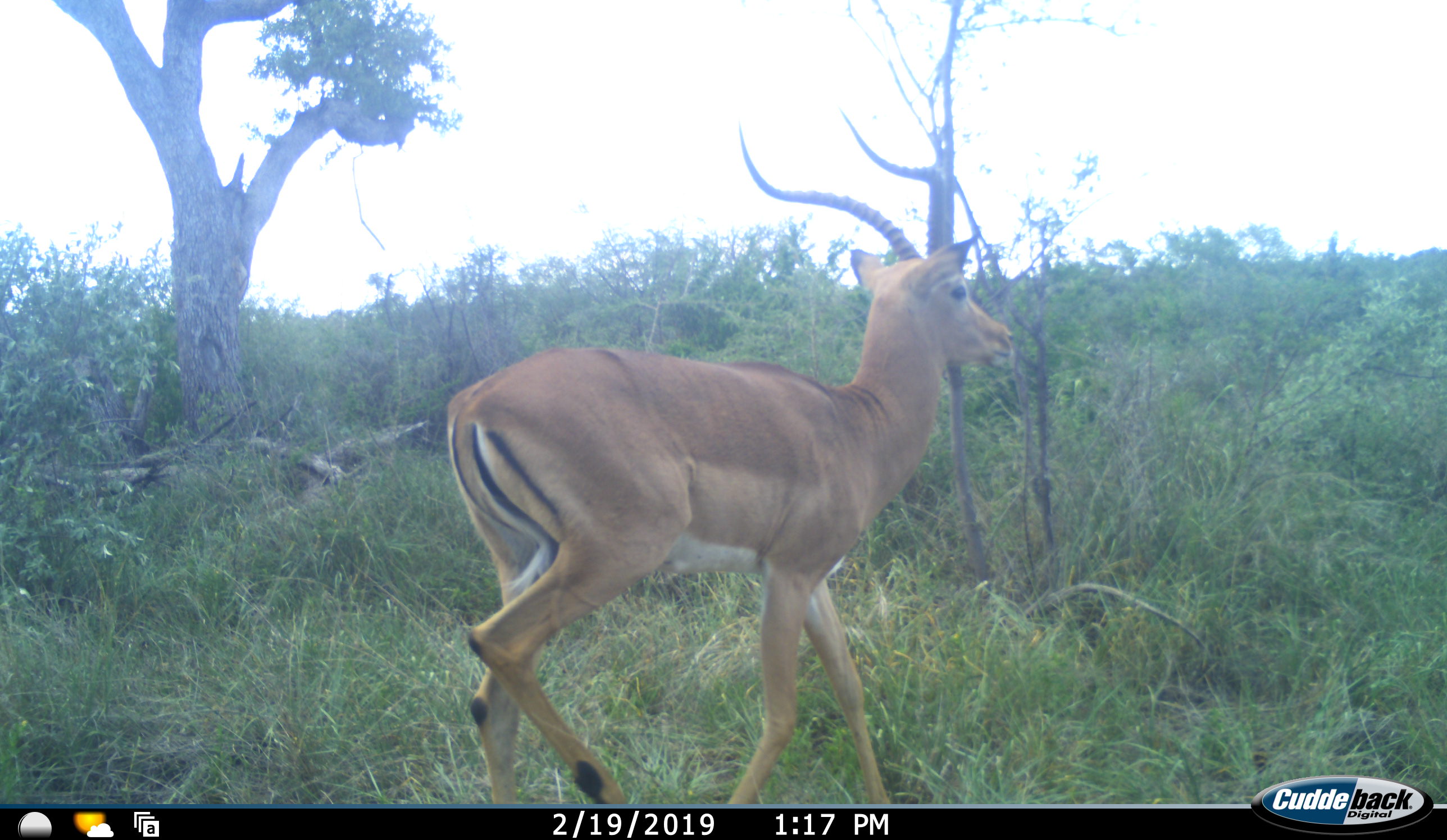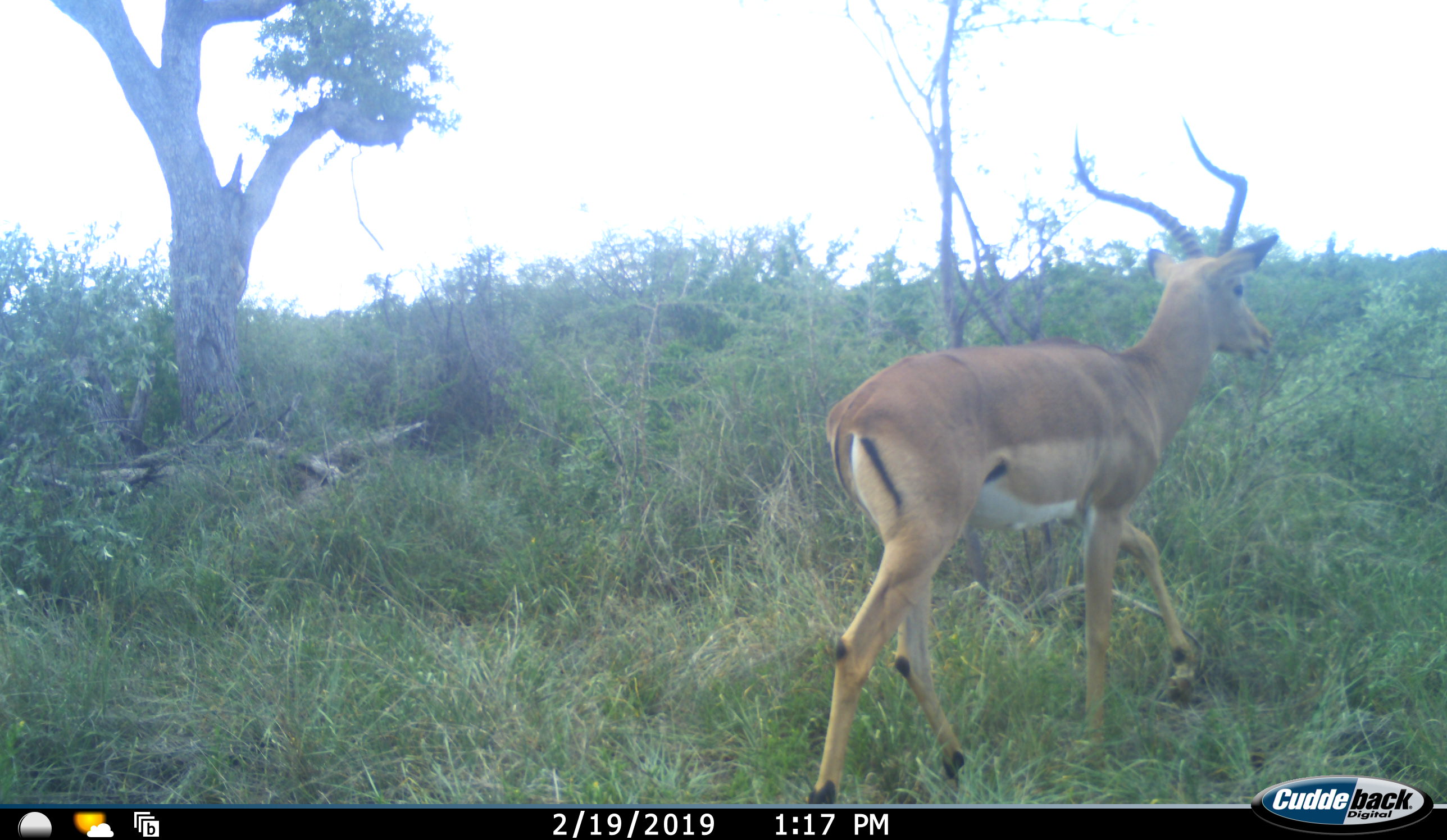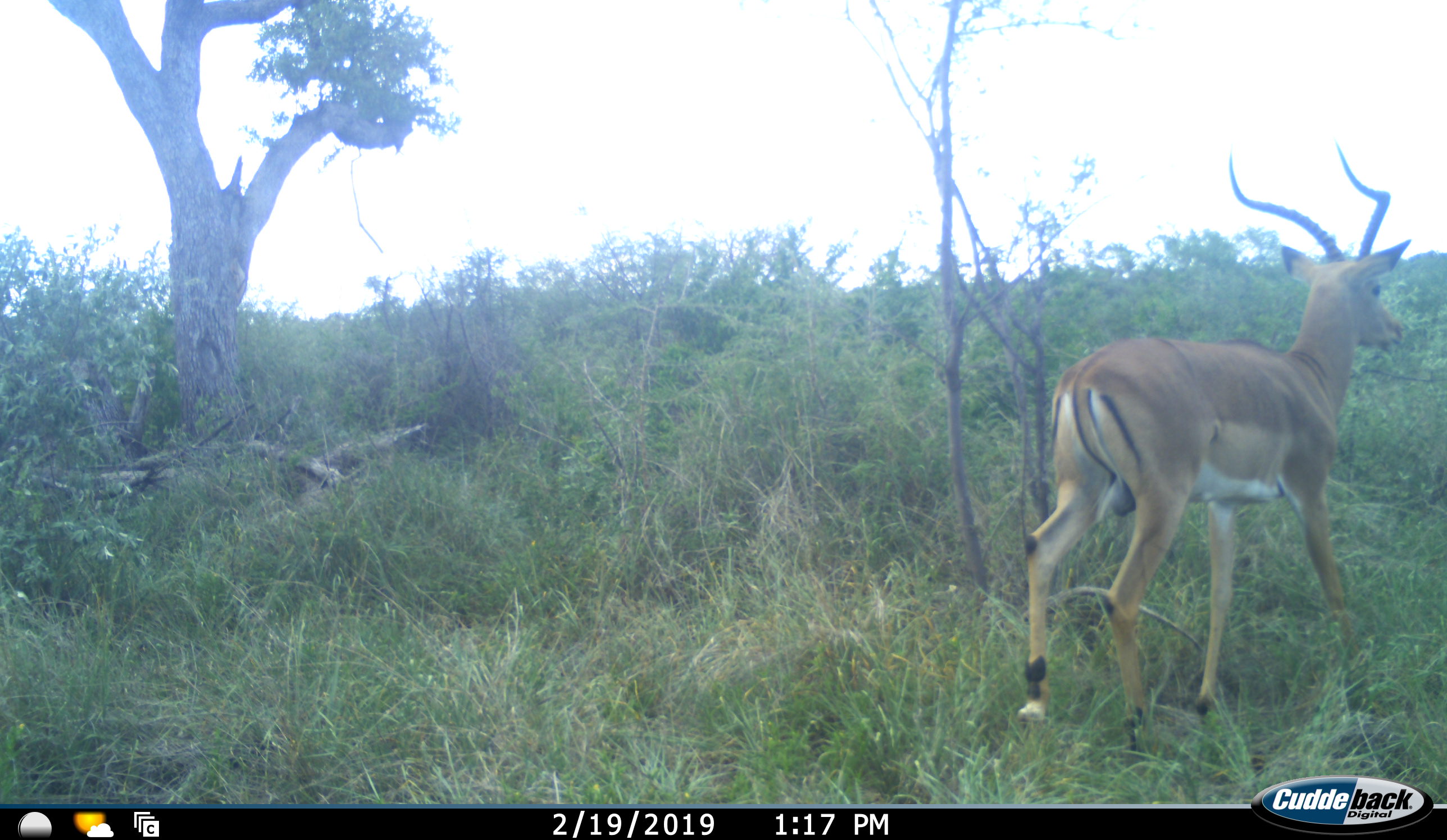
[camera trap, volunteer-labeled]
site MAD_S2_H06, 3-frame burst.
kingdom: Animalia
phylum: Chordata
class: Mammalia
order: Artiodactyla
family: Bovidae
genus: Aepyceros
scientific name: Aepyceros melampus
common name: impala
Impala (Aepyceros melampus), count 1. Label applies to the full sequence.